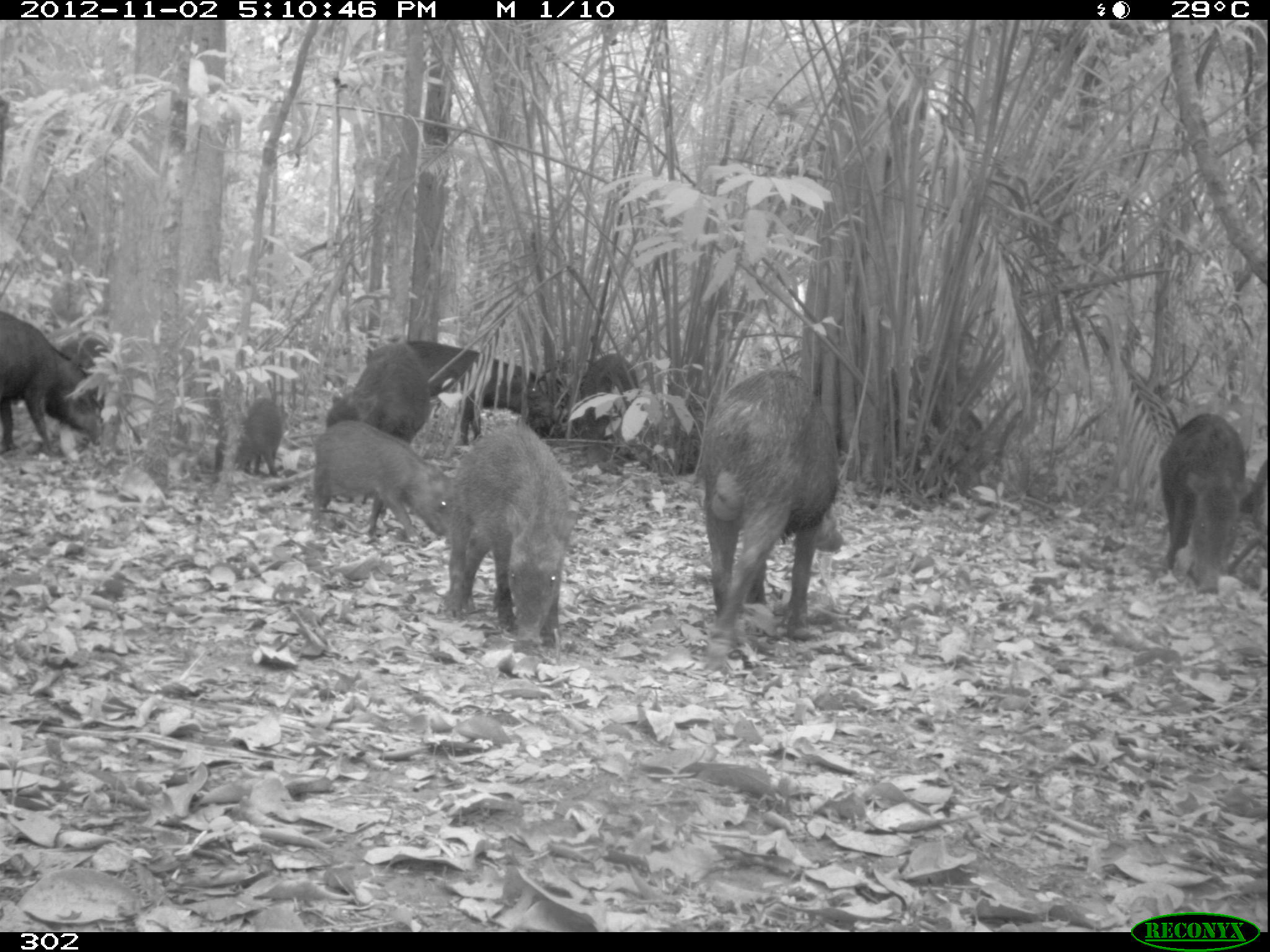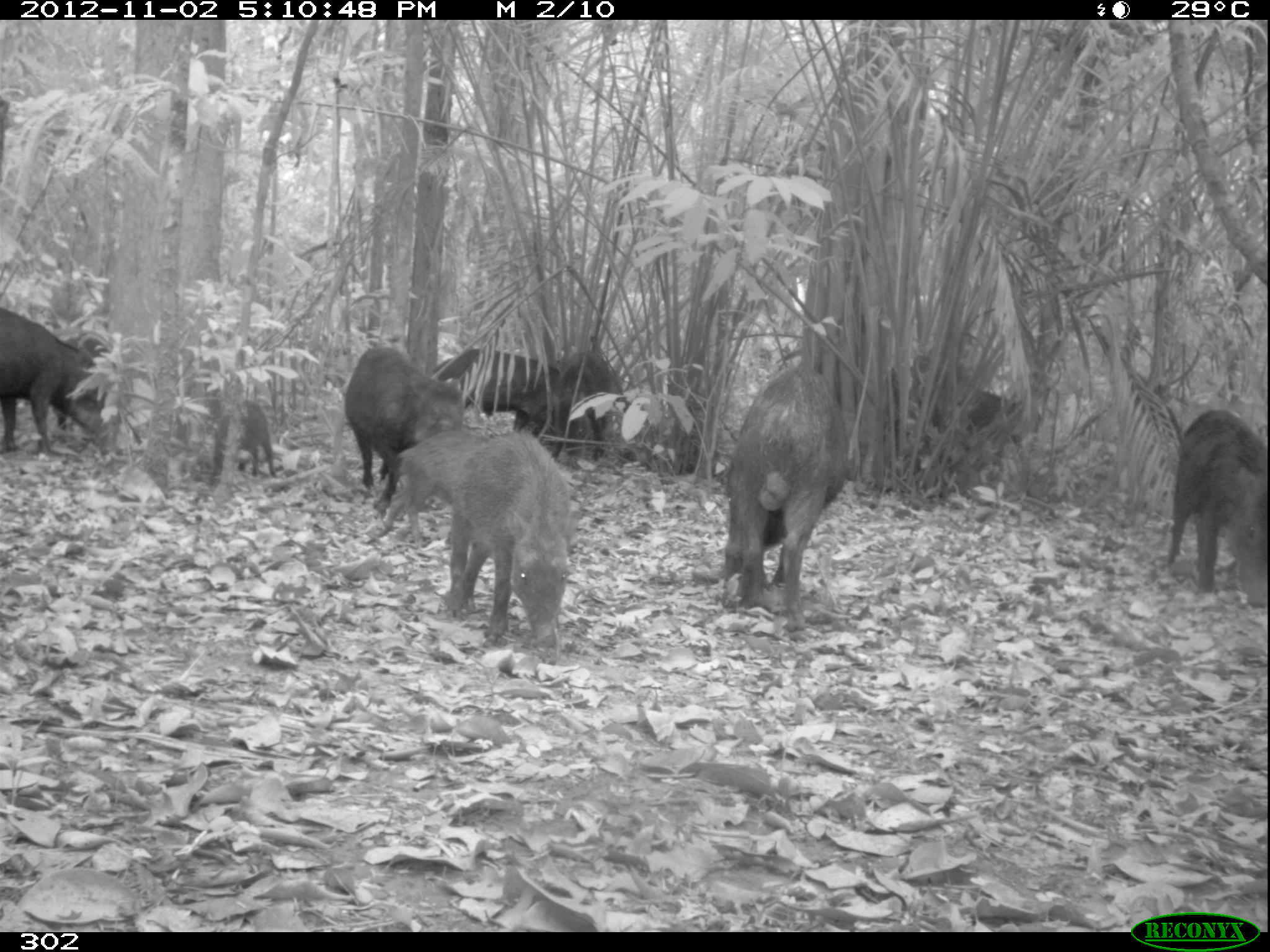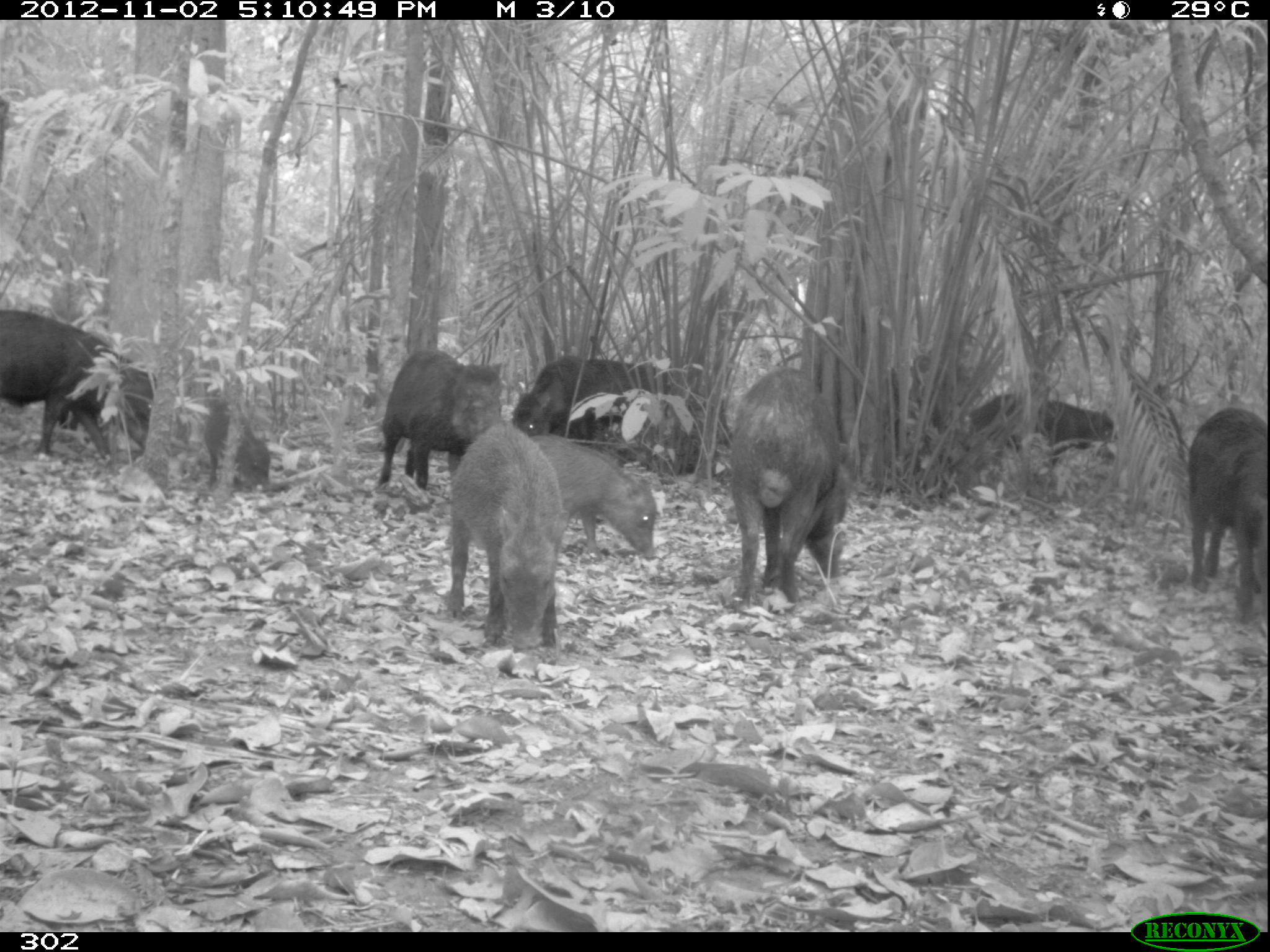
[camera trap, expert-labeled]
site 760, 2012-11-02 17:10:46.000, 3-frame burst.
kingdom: Animalia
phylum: Chordata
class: Mammalia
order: Artiodactyla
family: Tayassuidae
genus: Tayassu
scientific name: Tayassu pecari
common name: white-lipped peccary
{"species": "Tayassu pecari (white-lipped peccary)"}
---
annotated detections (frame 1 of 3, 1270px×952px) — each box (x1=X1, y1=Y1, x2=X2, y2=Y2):
tayassu pecari: (x1=700, y1=369, x2=844, y2=670); (x1=440, y1=418, x2=577, y2=649); (x1=367, y1=339, x2=562, y2=453); (x1=326, y1=341, x2=430, y2=541); (x1=306, y1=421, x2=455, y2=550); (x1=1, y1=307, x2=111, y2=459); (x1=1156, y1=412, x2=1246, y2=592); (x1=572, y1=352, x2=645, y2=466); (x1=1222, y1=453, x2=1269, y2=598); (x1=59, y1=330, x2=120, y2=438); (x1=210, y1=397, x2=282, y2=478)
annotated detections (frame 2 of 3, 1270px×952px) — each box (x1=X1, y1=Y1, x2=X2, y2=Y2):
tayassu pecari: (x1=719, y1=363, x2=847, y2=629); (x1=440, y1=428, x2=583, y2=649); (x1=343, y1=346, x2=464, y2=546); (x1=1162, y1=410, x2=1269, y2=610); (x1=889, y1=353, x2=1044, y2=486); (x1=0, y1=304, x2=127, y2=458); (x1=365, y1=427, x2=497, y2=548); (x1=429, y1=347, x2=572, y2=458); (x1=514, y1=349, x2=631, y2=463); (x1=52, y1=332, x2=143, y2=446); (x1=176, y1=394, x2=276, y2=478)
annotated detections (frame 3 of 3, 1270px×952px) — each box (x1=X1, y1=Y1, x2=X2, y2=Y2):
tayassu pecari: (x1=728, y1=364, x2=852, y2=610); (x1=443, y1=420, x2=570, y2=645); (x1=510, y1=348, x2=704, y2=476); (x1=0, y1=307, x2=157, y2=462); (x1=111, y1=359, x2=274, y2=491); (x1=373, y1=347, x2=504, y2=494); (x1=1184, y1=407, x2=1270, y2=625); (x1=971, y1=388, x2=1118, y2=503); (x1=531, y1=434, x2=661, y2=559)